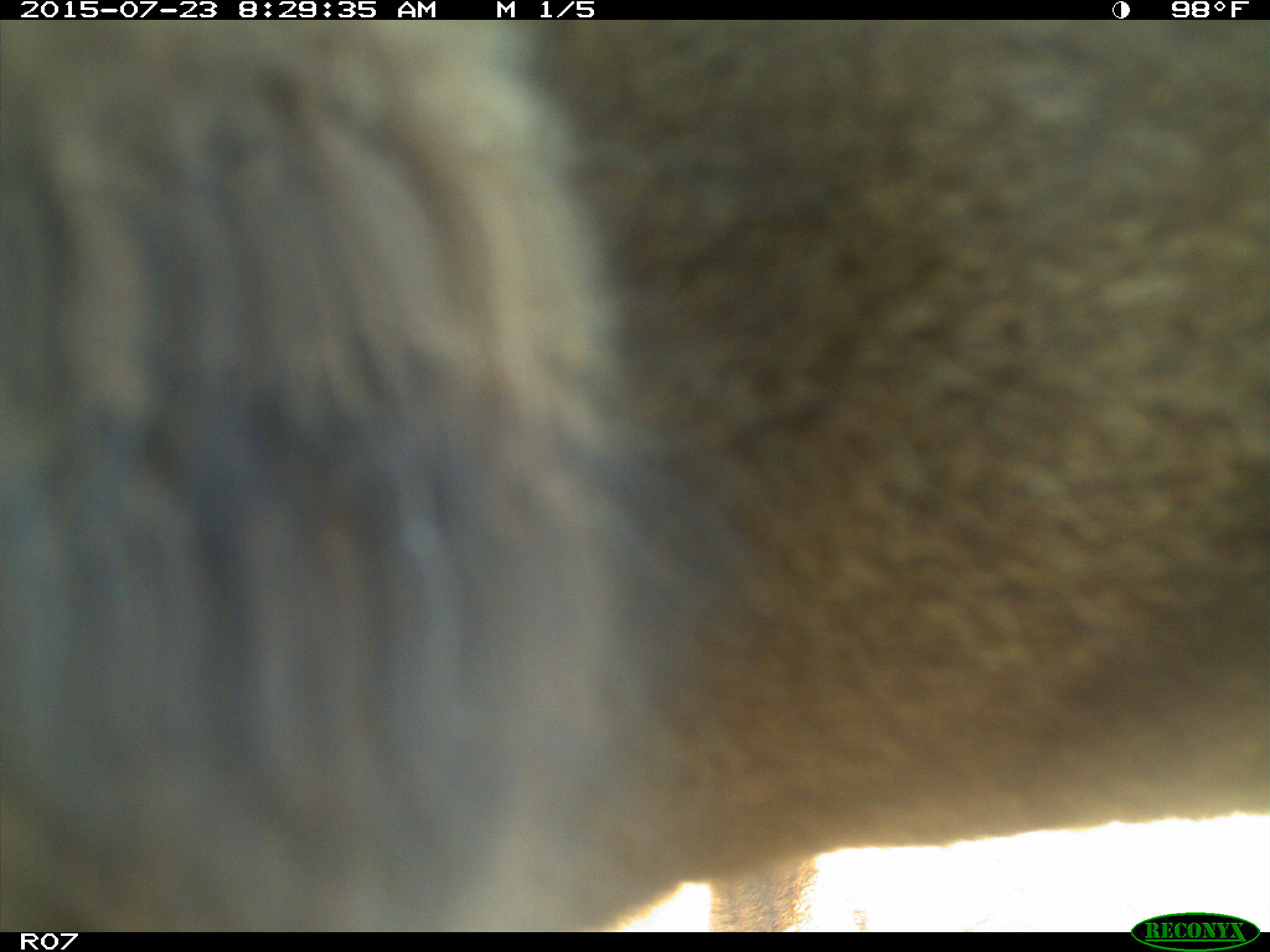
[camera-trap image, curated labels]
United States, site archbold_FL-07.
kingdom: Animalia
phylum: Chordata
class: Mammalia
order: Artiodactyla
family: Bovidae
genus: Bos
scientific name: Bos taurus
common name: domestic cow